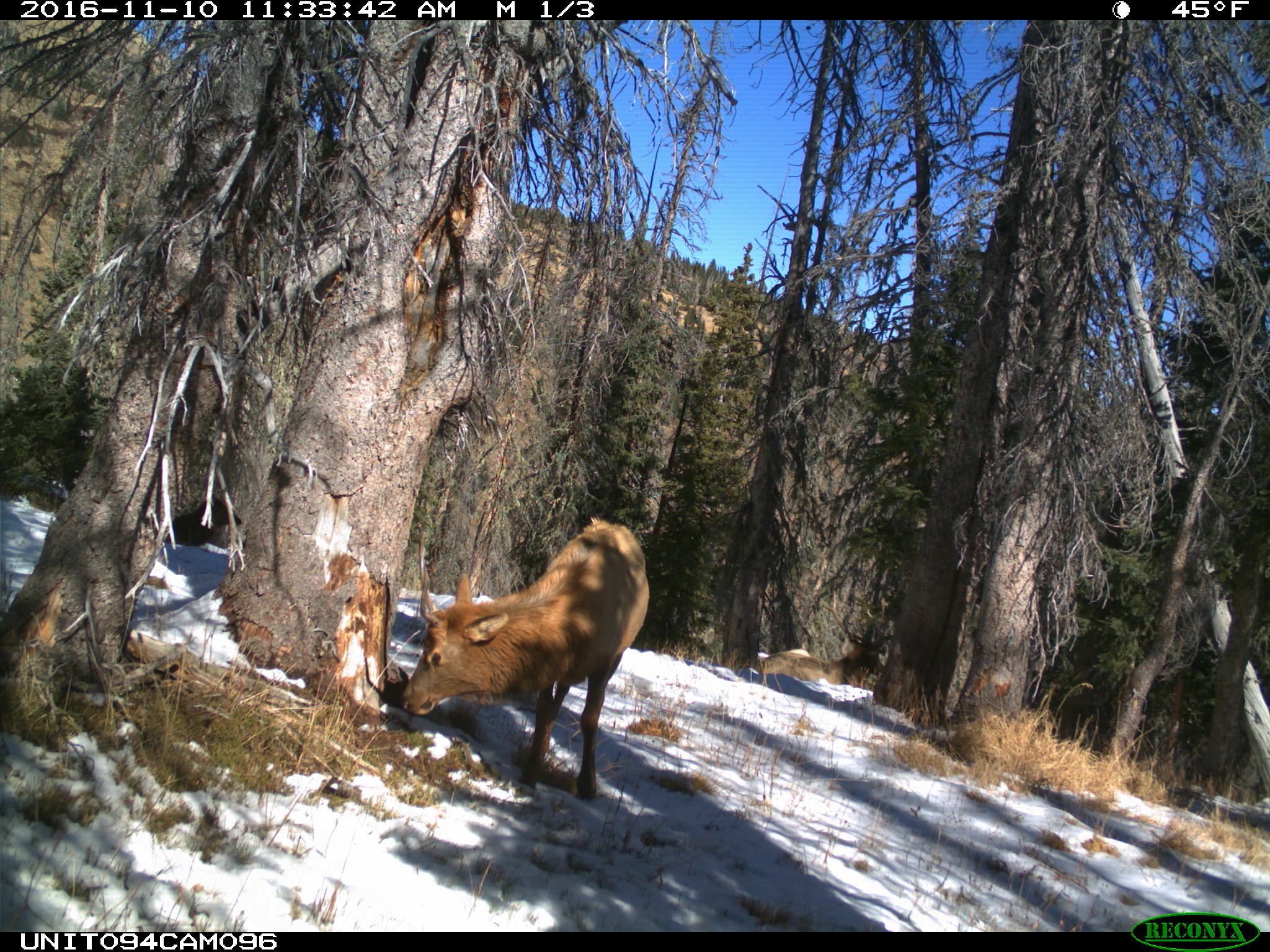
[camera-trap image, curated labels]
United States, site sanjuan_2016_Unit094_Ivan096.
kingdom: Animalia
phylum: Chordata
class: Mammalia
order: Artiodactyla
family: Cervidae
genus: Cervus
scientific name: Cervus elaphus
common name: red deer